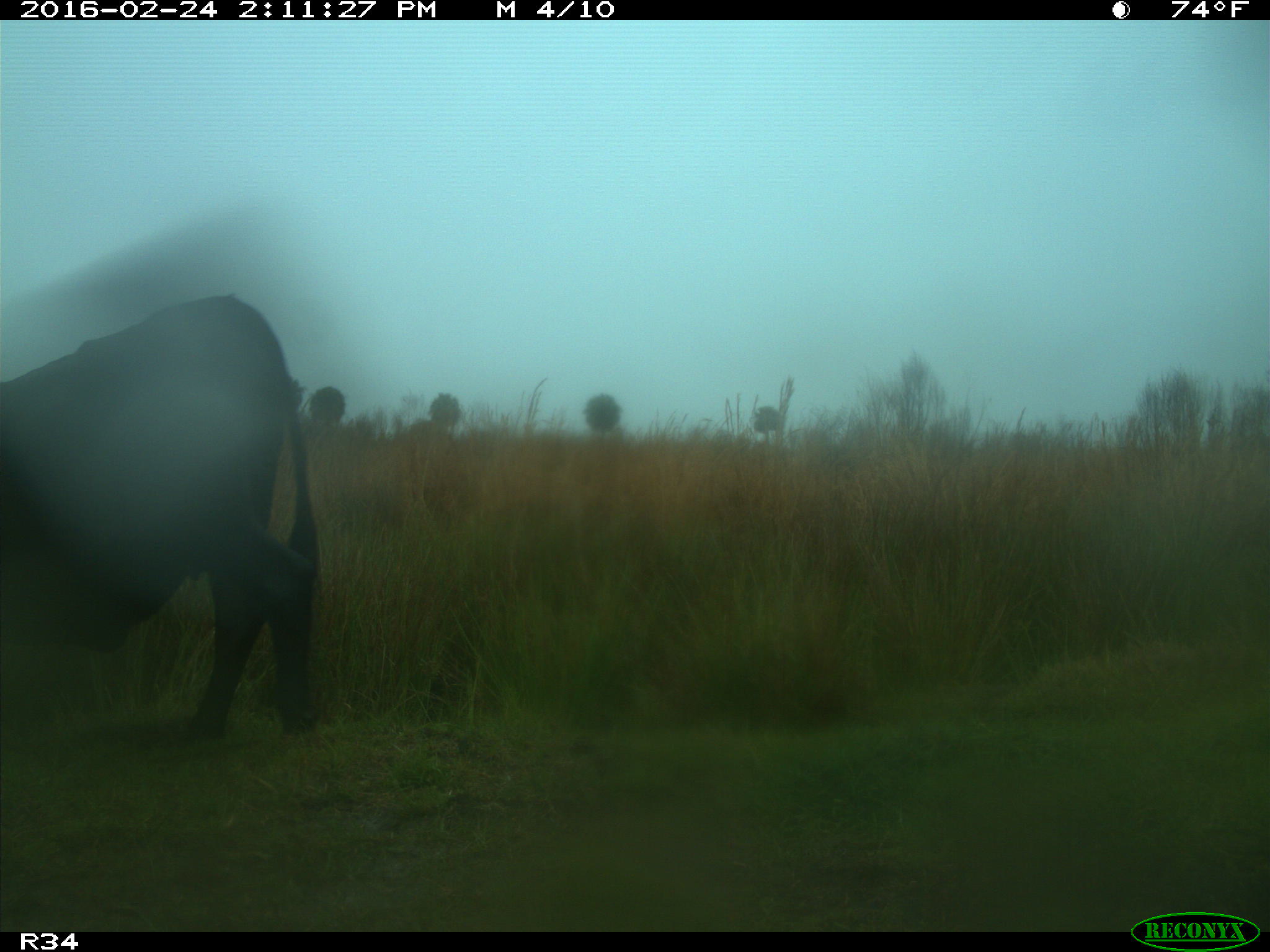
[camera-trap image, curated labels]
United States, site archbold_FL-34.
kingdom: Animalia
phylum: Chordata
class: Mammalia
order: Artiodactyla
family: Bovidae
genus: Bos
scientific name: Bos taurus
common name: domestic cow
Bos taurus (domestic cow).